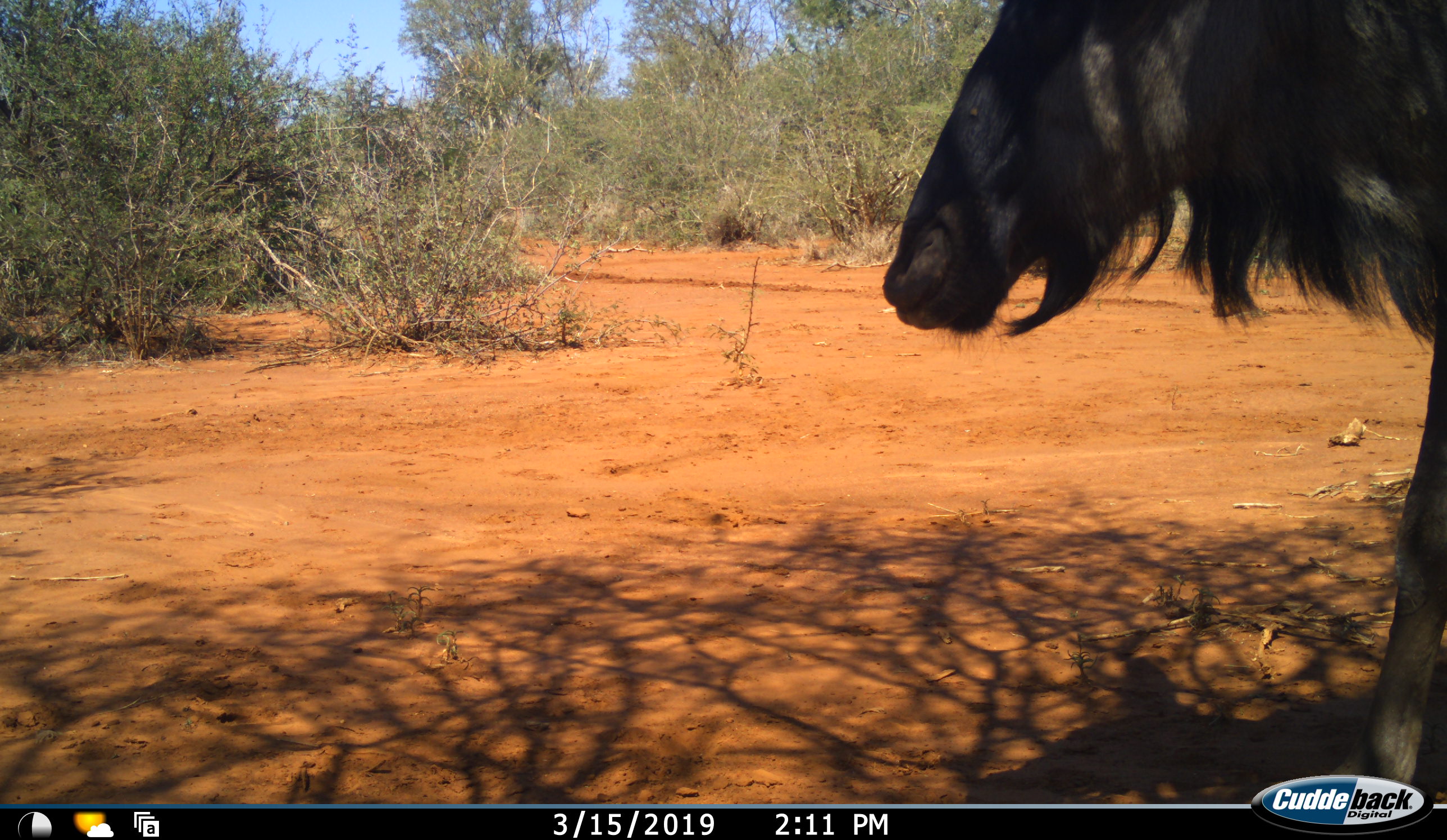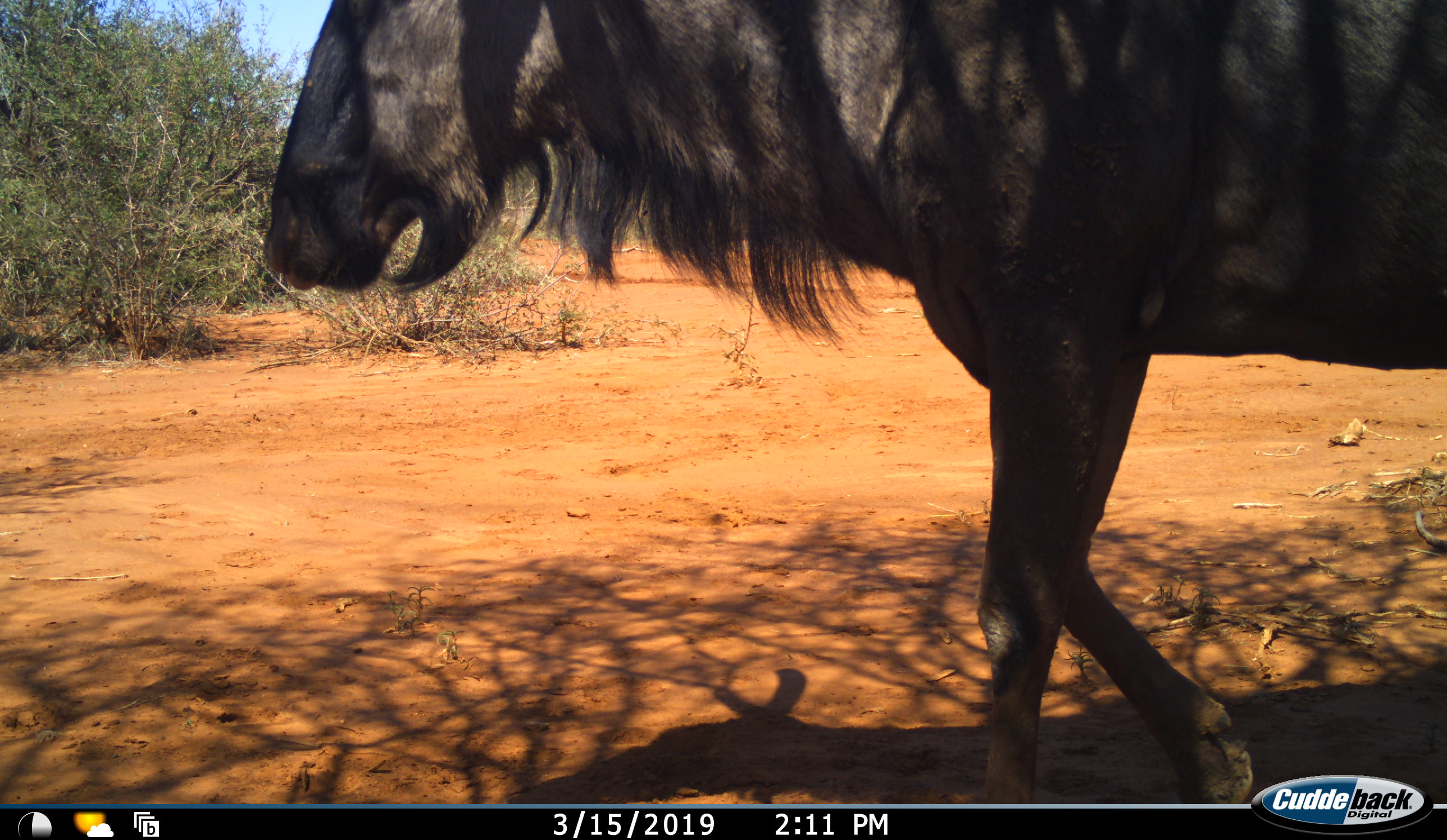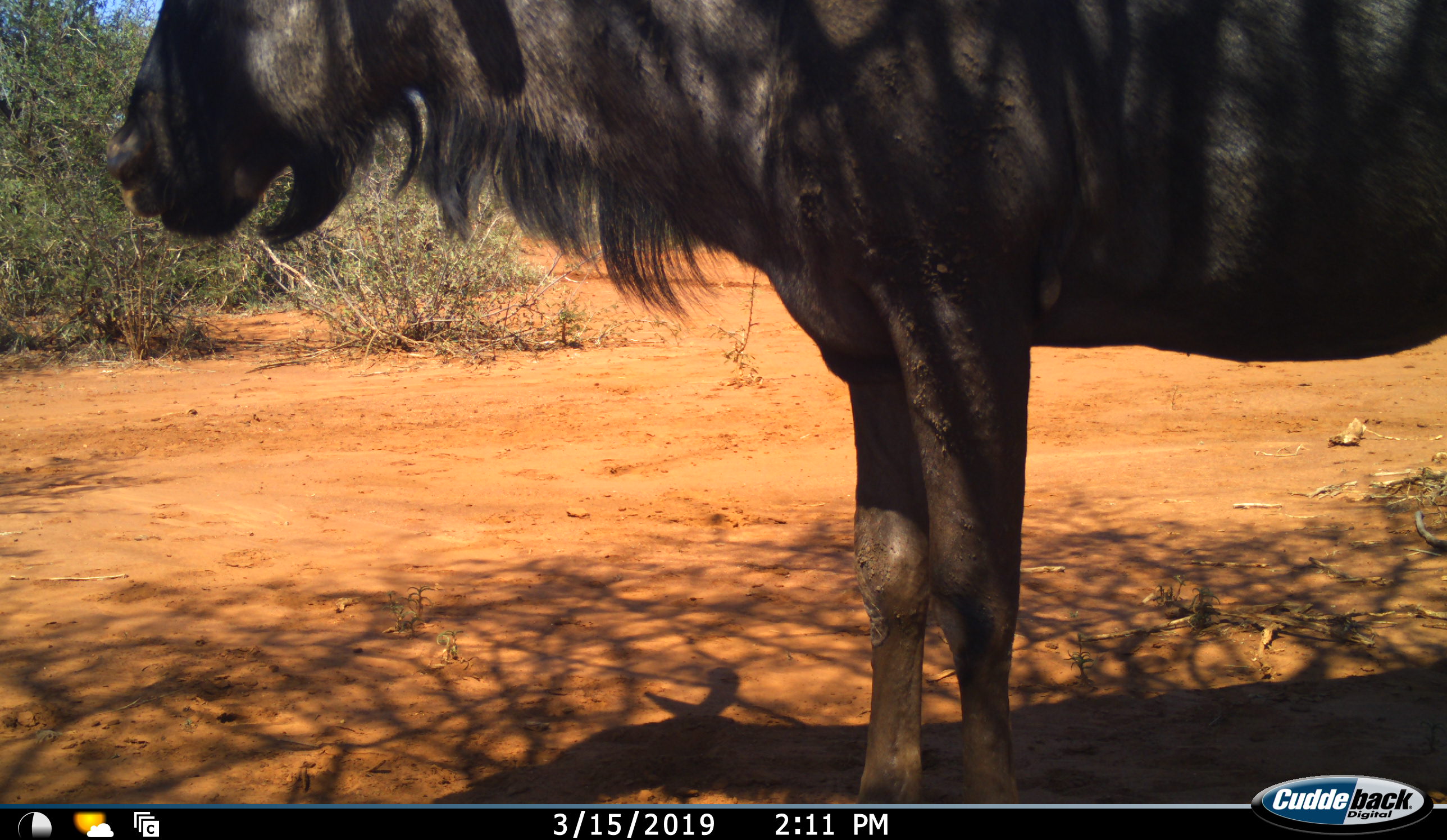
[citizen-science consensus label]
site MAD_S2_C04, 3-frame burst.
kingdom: Animalia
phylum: Chordata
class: Mammalia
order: Artiodactyla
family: Bovidae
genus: Connochaetes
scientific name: Connochaetes taurinus taurinus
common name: blue wildebeest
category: wildebeestblue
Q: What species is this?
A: Wildebeestblue (blue wildebeest) (Connochaetes taurinus taurinus).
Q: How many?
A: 1.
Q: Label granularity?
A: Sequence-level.